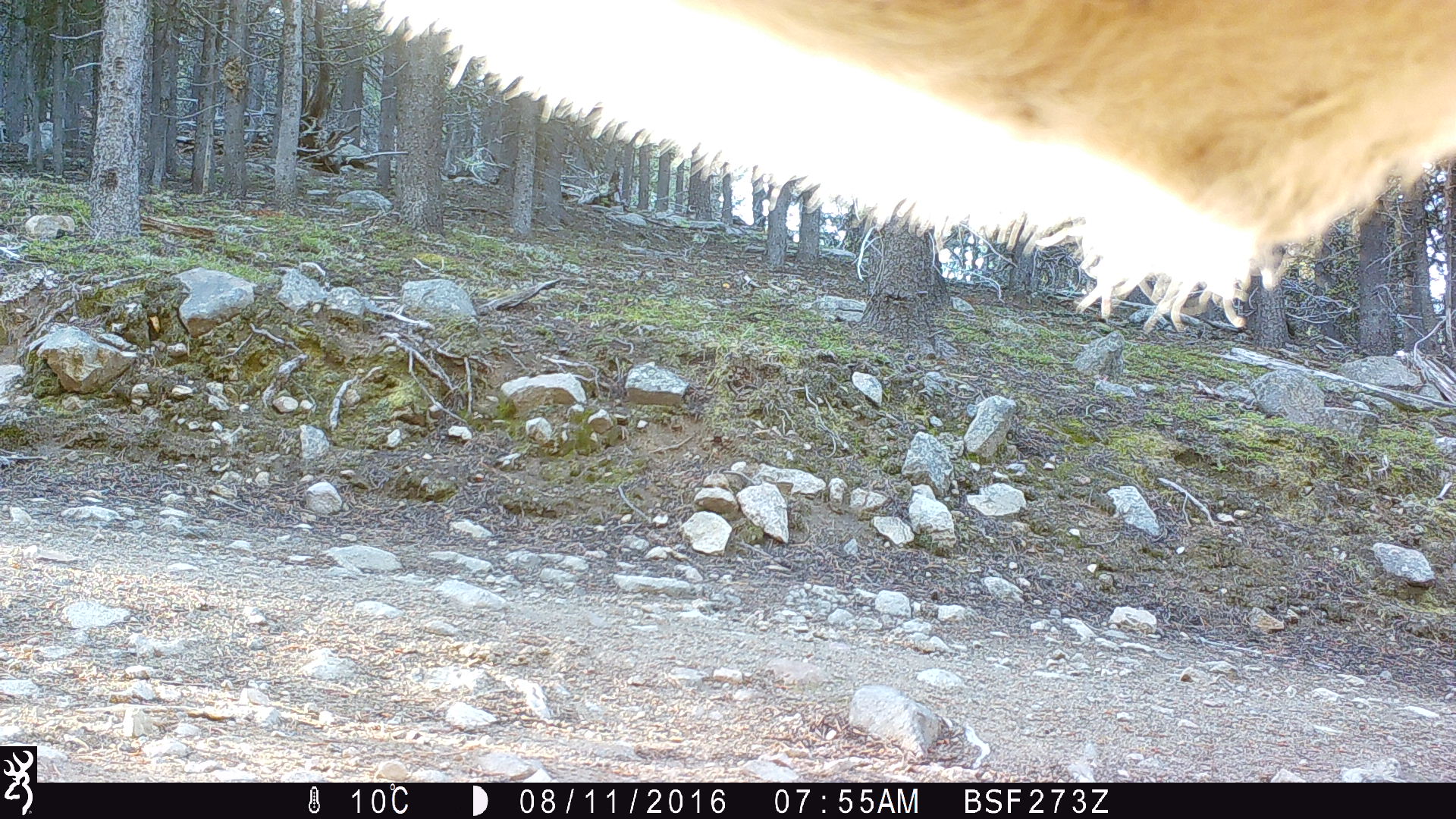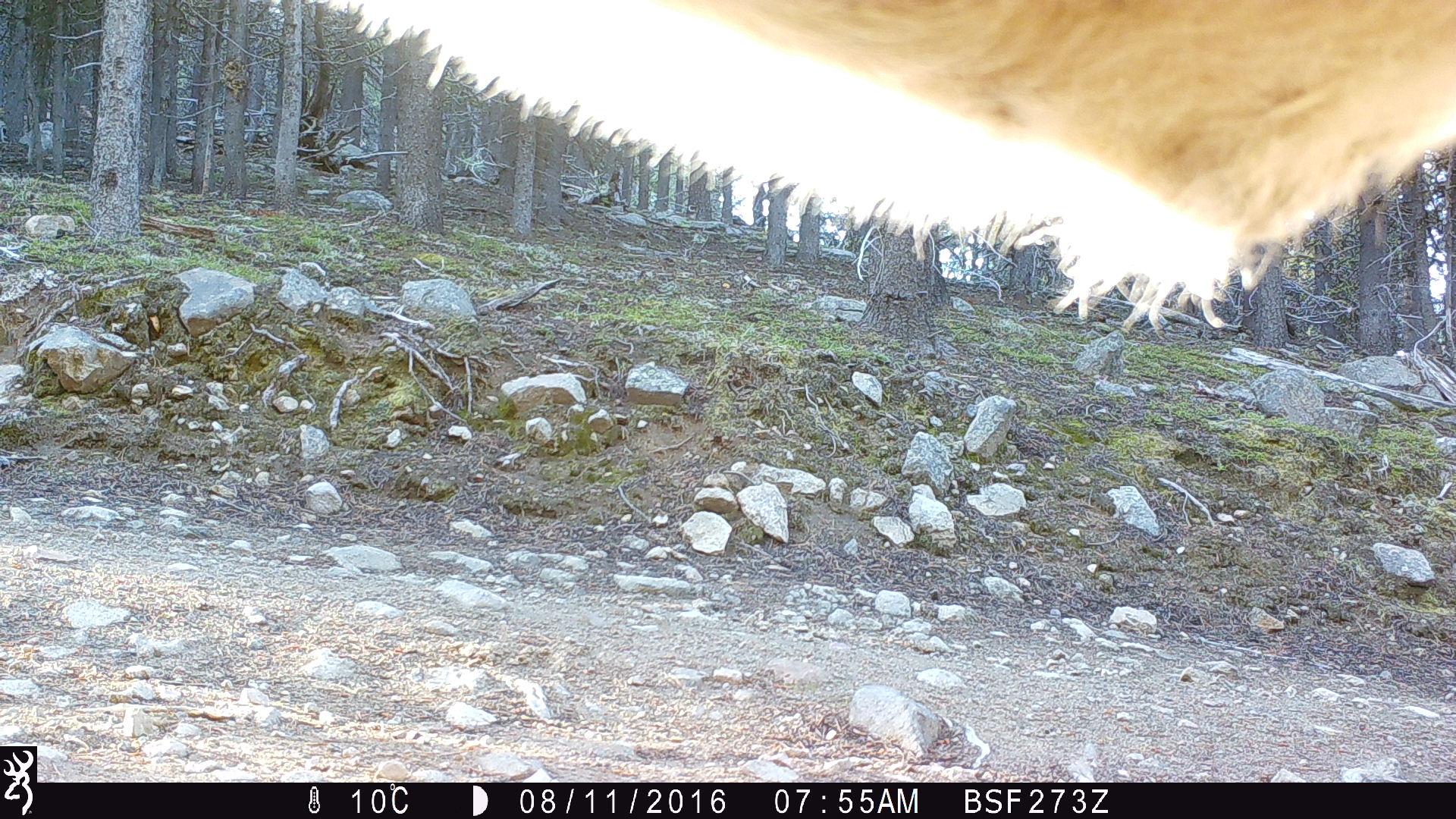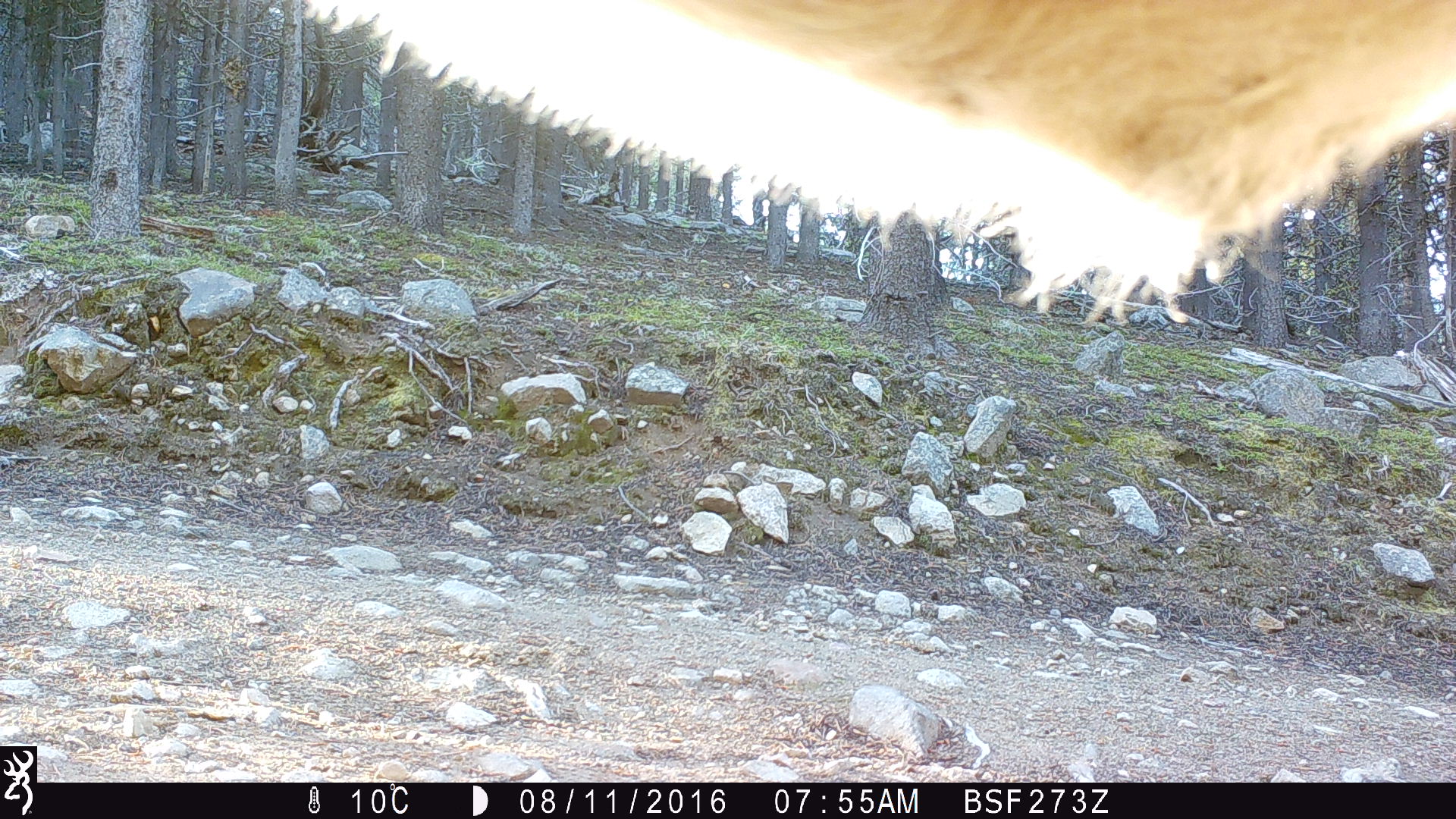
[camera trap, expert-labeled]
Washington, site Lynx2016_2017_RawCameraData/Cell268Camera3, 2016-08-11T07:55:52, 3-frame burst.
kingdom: Animalia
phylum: Chordata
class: Mammalia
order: Artiodactyla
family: Bovidae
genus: Bos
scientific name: Bos taurus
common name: domestic cattle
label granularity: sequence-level